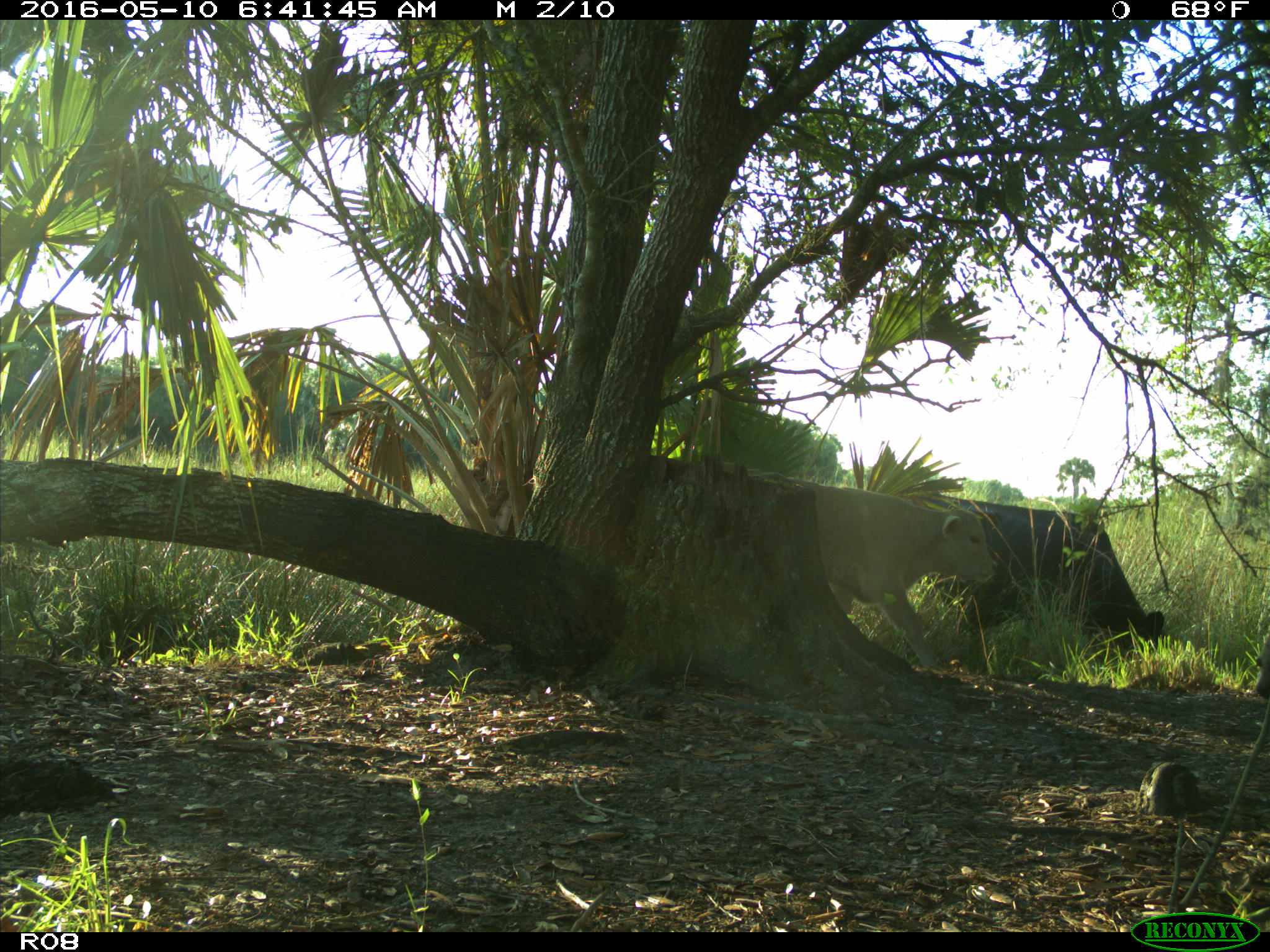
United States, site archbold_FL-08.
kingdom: Animalia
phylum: Chordata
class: Mammalia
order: Artiodactyla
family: Bovidae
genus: Bos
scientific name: Bos taurus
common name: domestic cow